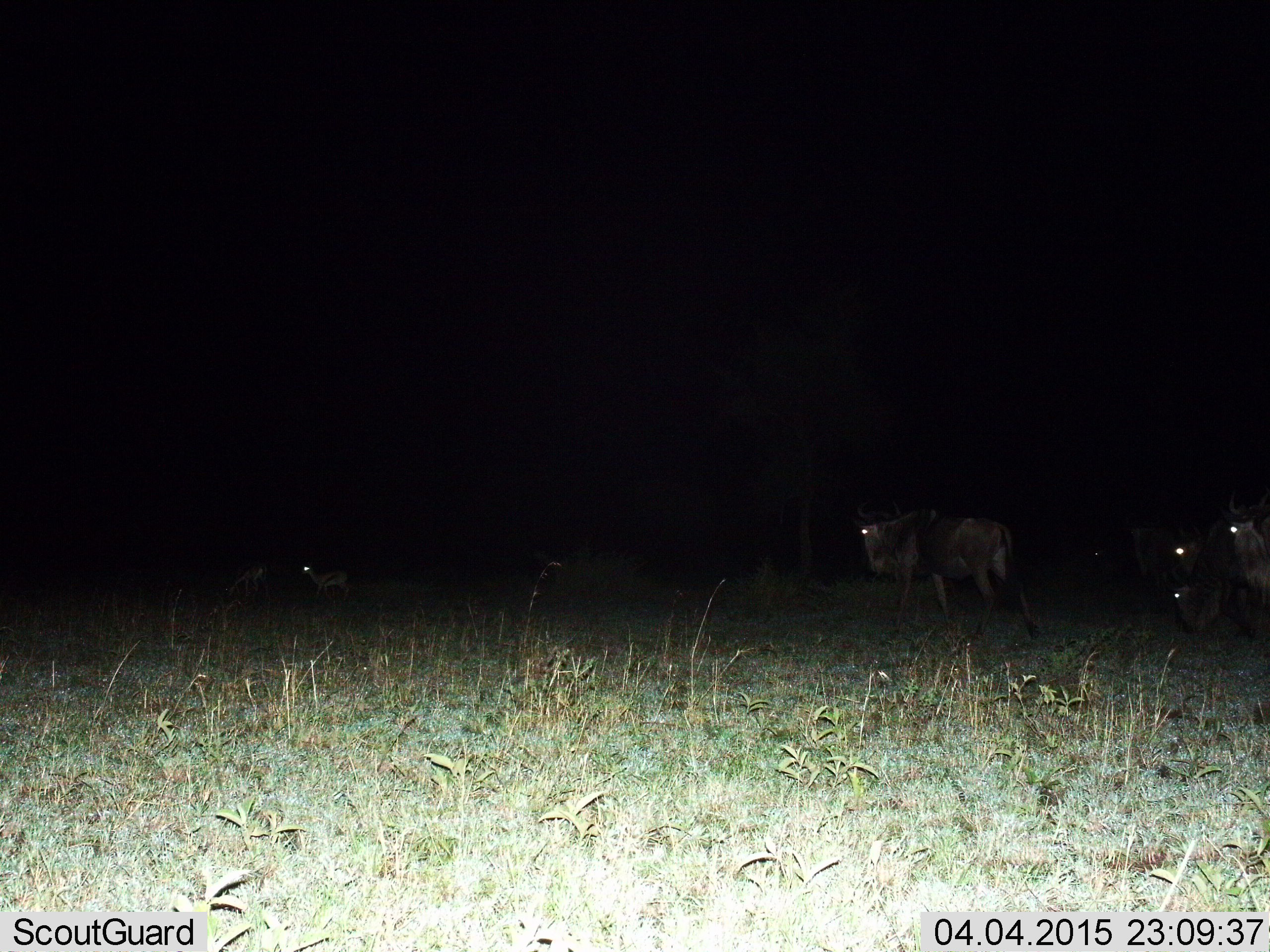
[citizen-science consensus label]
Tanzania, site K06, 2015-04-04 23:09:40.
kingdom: Animalia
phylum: Chordata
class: Mammalia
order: Artiodactyla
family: Bovidae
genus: Connochaetes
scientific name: Connochaetes taurinus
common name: blue wildebeest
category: wildebeest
Wildebeest (blue wildebeest) (Connochaetes taurinus), count 5. Behavior (volunteer vote fractions): standing 82%, resting 45%, moving 45%, interacting 0%. Young present (vote fraction): 0%. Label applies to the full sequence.